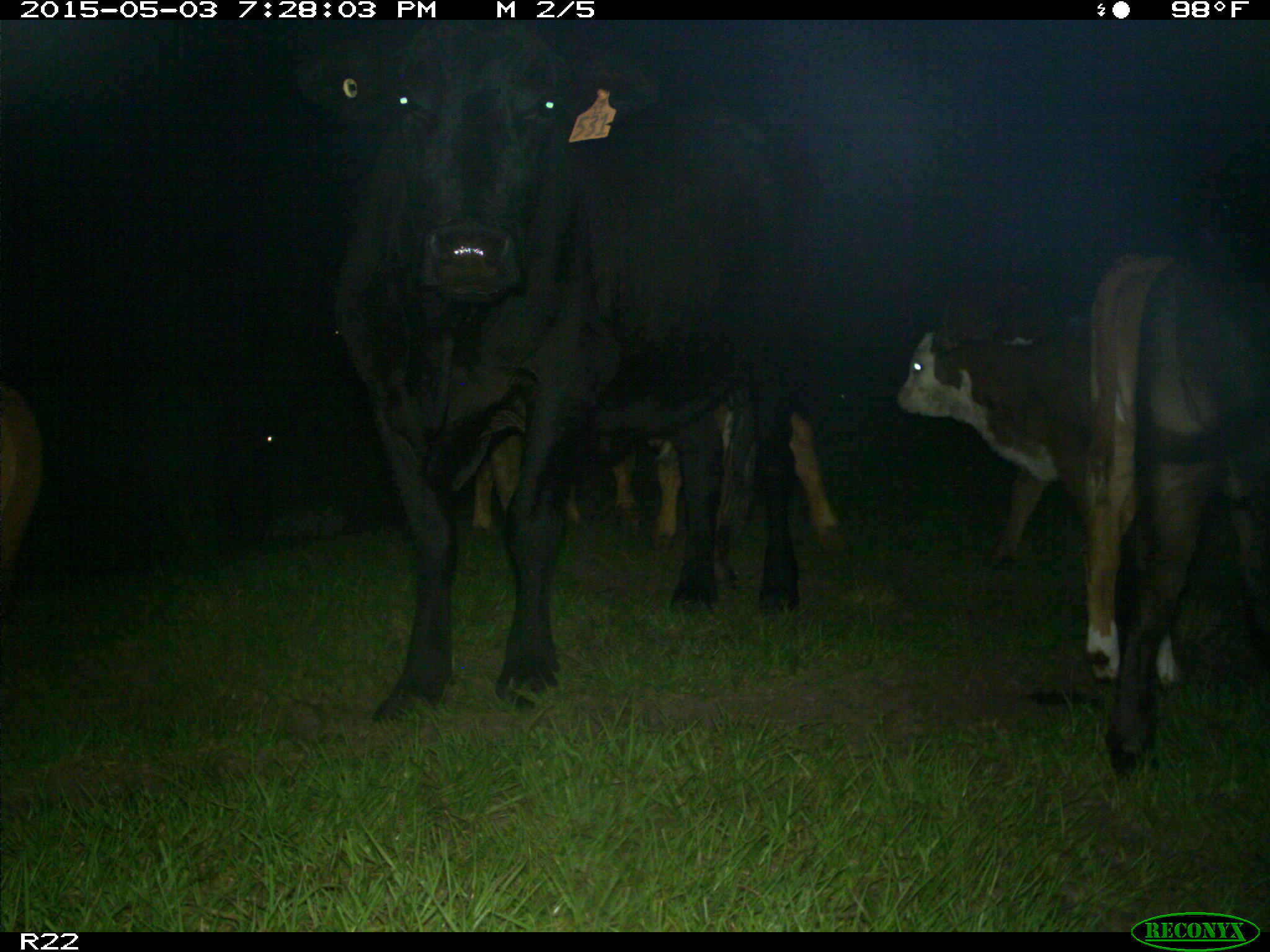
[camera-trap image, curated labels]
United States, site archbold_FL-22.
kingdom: Animalia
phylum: Chordata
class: Mammalia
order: Artiodactyla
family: Bovidae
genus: Bos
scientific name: Bos taurus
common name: domestic cow